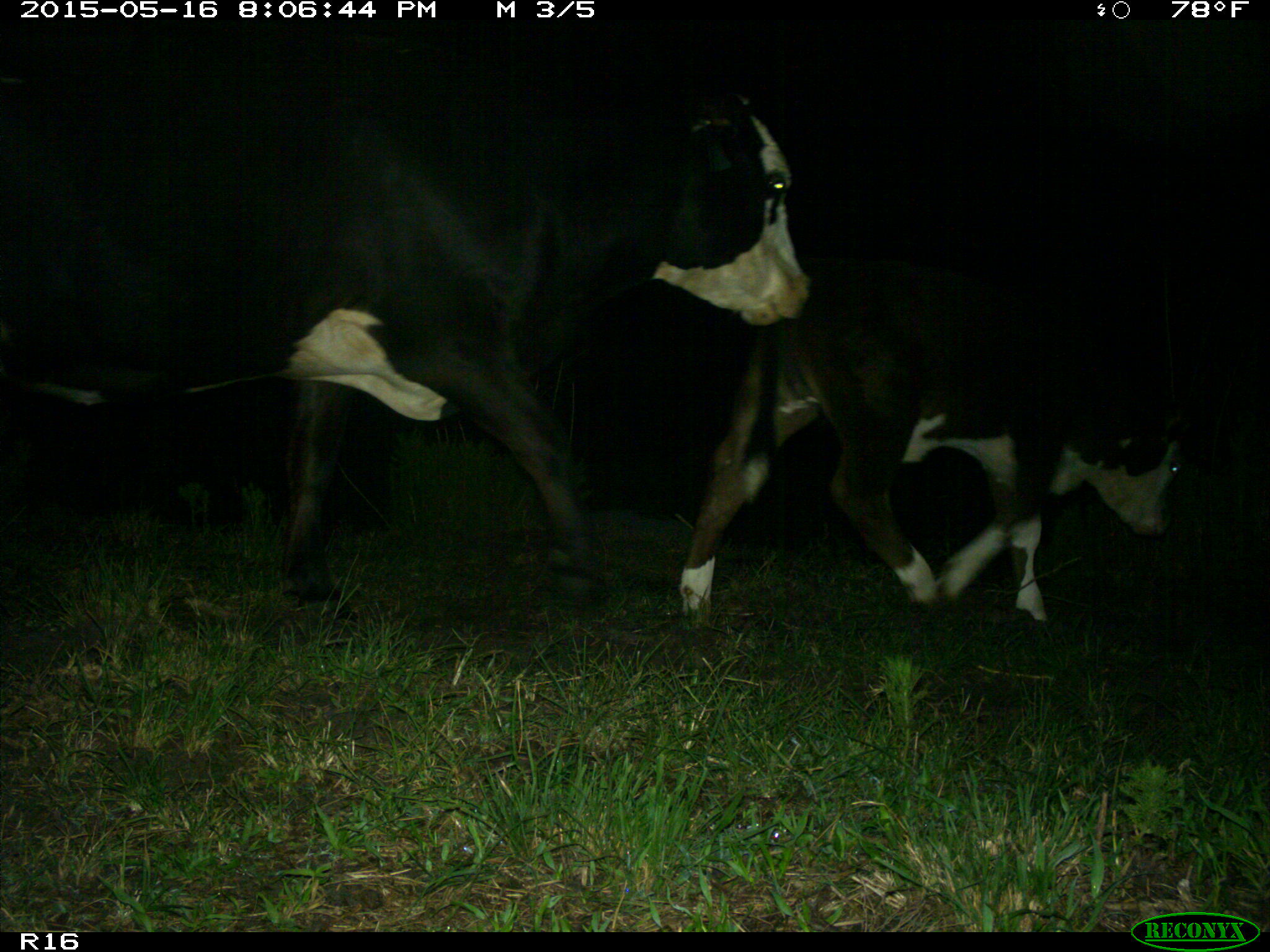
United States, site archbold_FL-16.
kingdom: Animalia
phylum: Chordata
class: Mammalia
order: Artiodactyla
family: Bovidae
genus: Bos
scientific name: Bos taurus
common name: domestic cow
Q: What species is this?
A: Bos taurus (domestic cow).